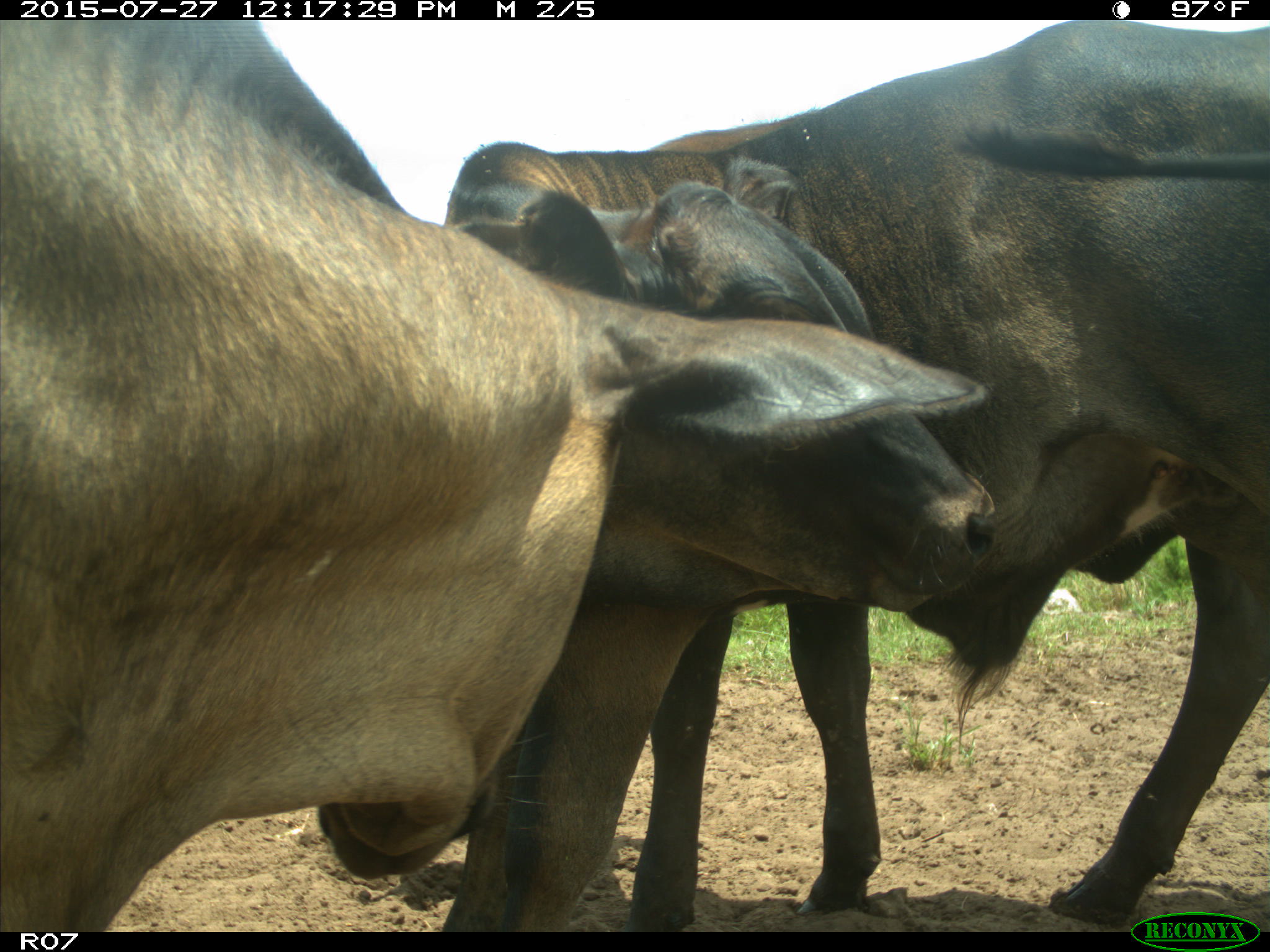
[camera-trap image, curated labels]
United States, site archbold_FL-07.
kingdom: Animalia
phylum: Chordata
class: Mammalia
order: Artiodactyla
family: Bovidae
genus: Bos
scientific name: Bos taurus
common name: domestic cow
Bos taurus (domestic cow).